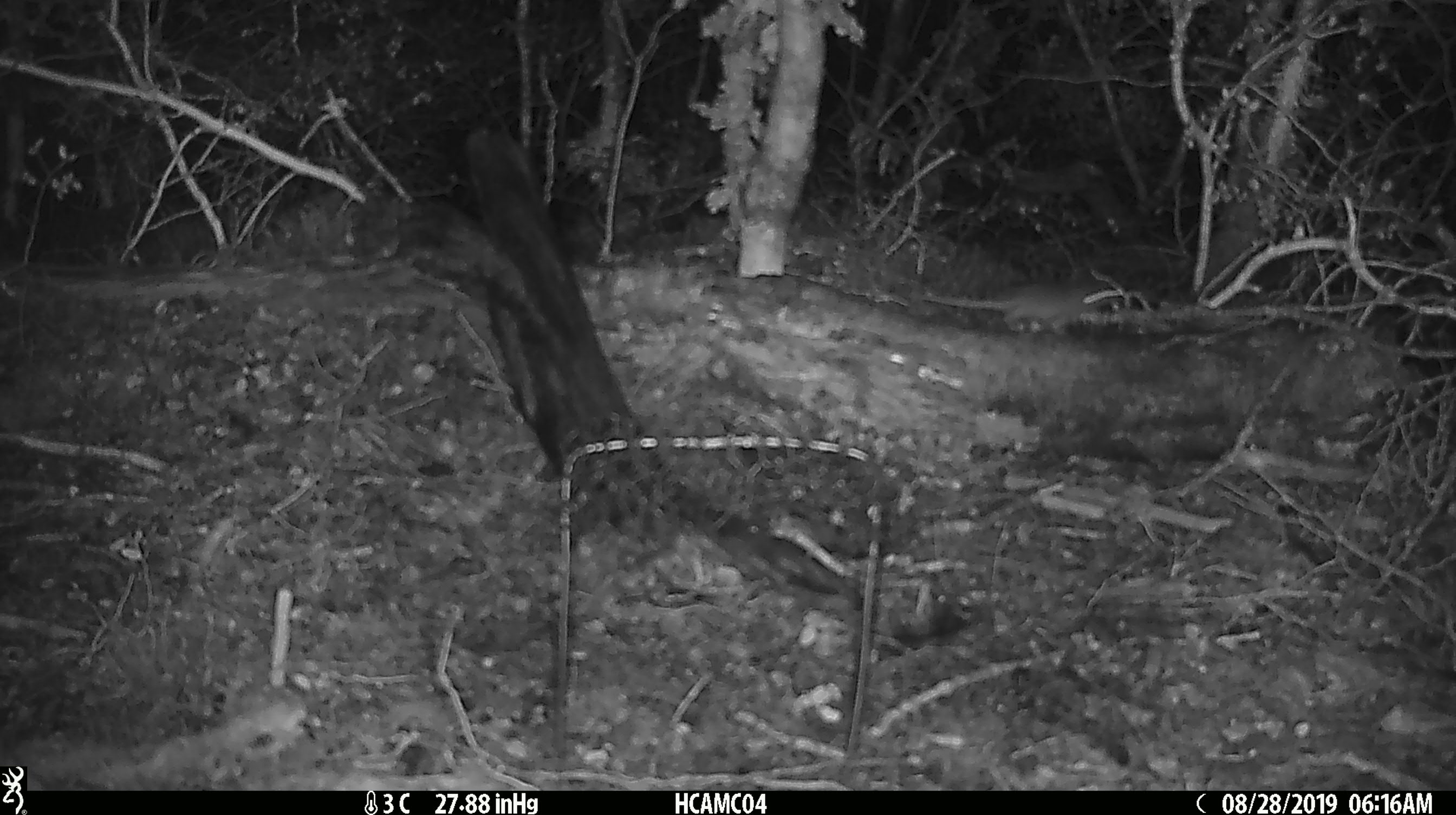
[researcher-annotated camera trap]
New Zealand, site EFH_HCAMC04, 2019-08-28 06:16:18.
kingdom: Animalia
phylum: Chordata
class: Mammalia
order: Rodentia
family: Muridae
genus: Mus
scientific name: Mus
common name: mouse